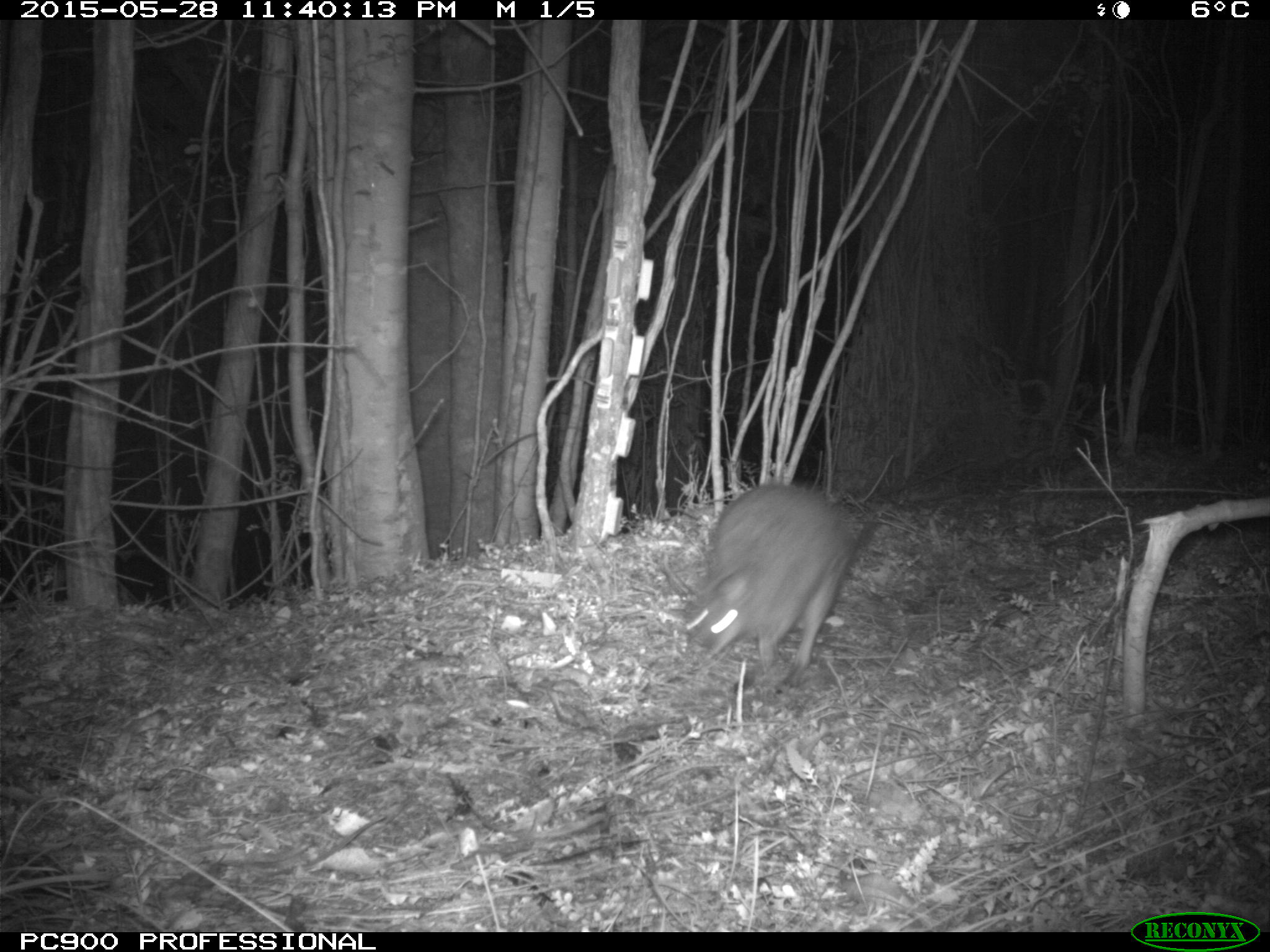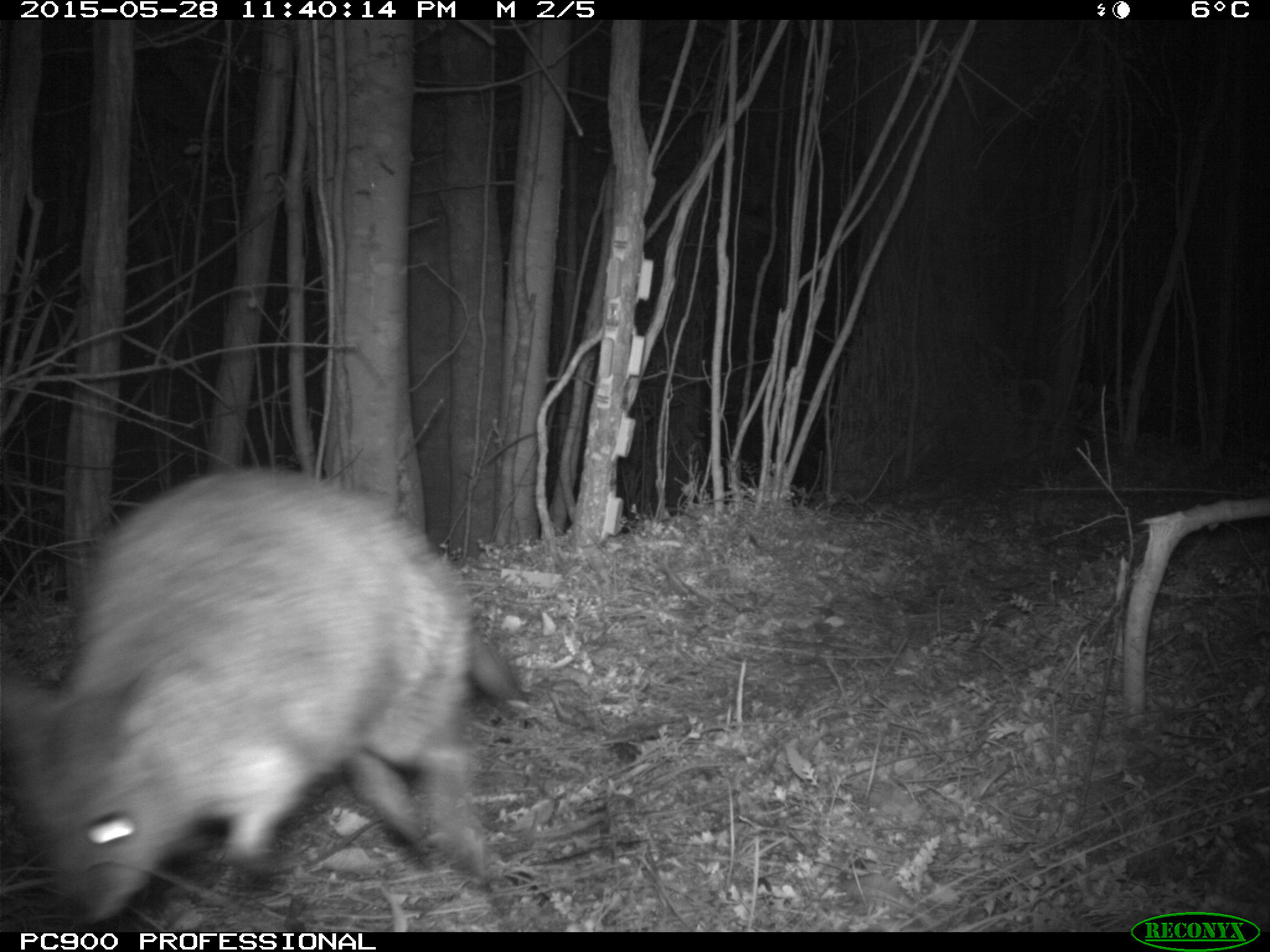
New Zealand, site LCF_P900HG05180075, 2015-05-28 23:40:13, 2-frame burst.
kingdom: Animalia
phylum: Chordata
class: Mammalia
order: Diprotodontia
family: Macropodidae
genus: Notamacropus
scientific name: Notamacropus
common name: wallaby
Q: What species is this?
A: Wallaby (Notamacropus).